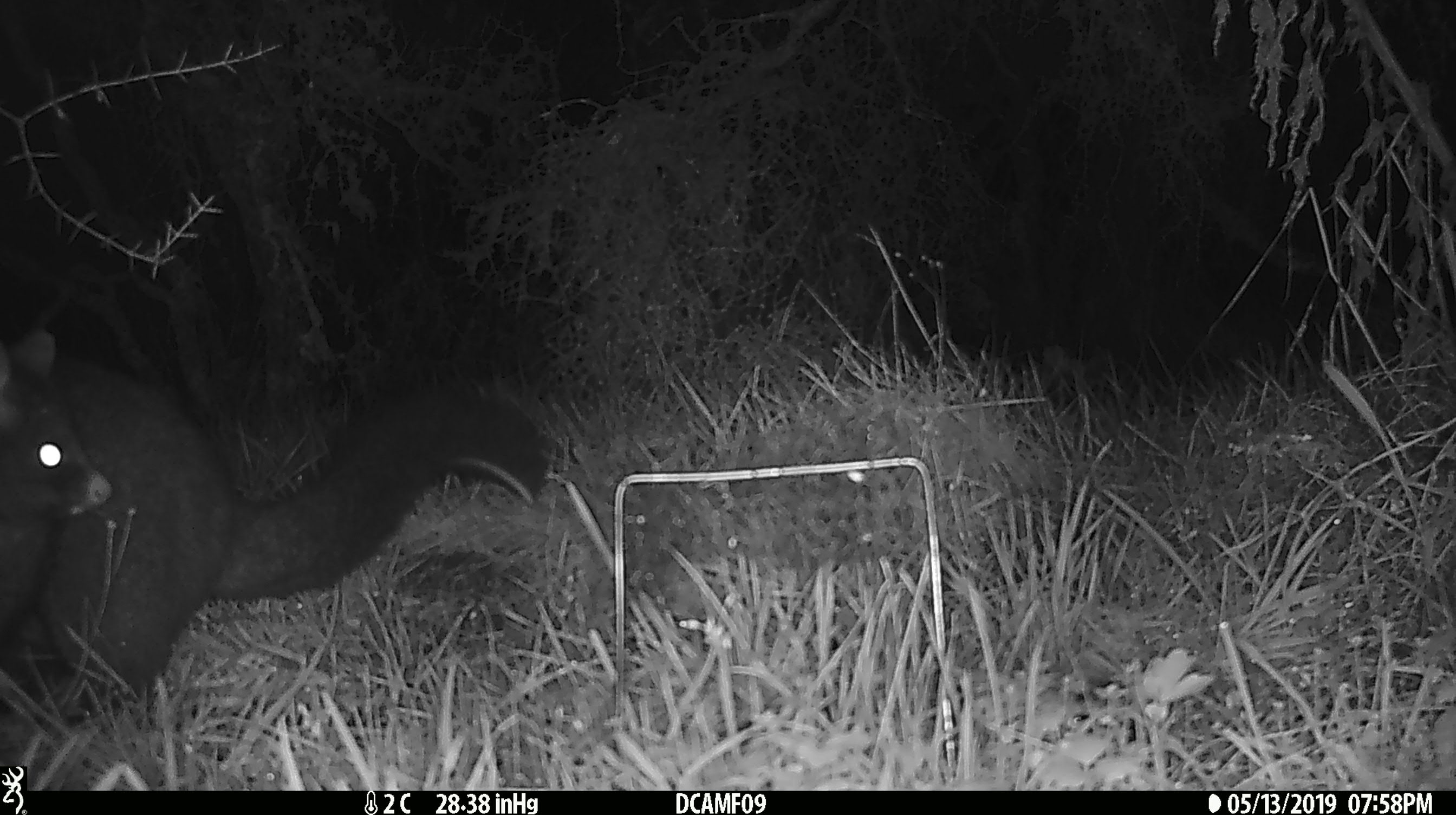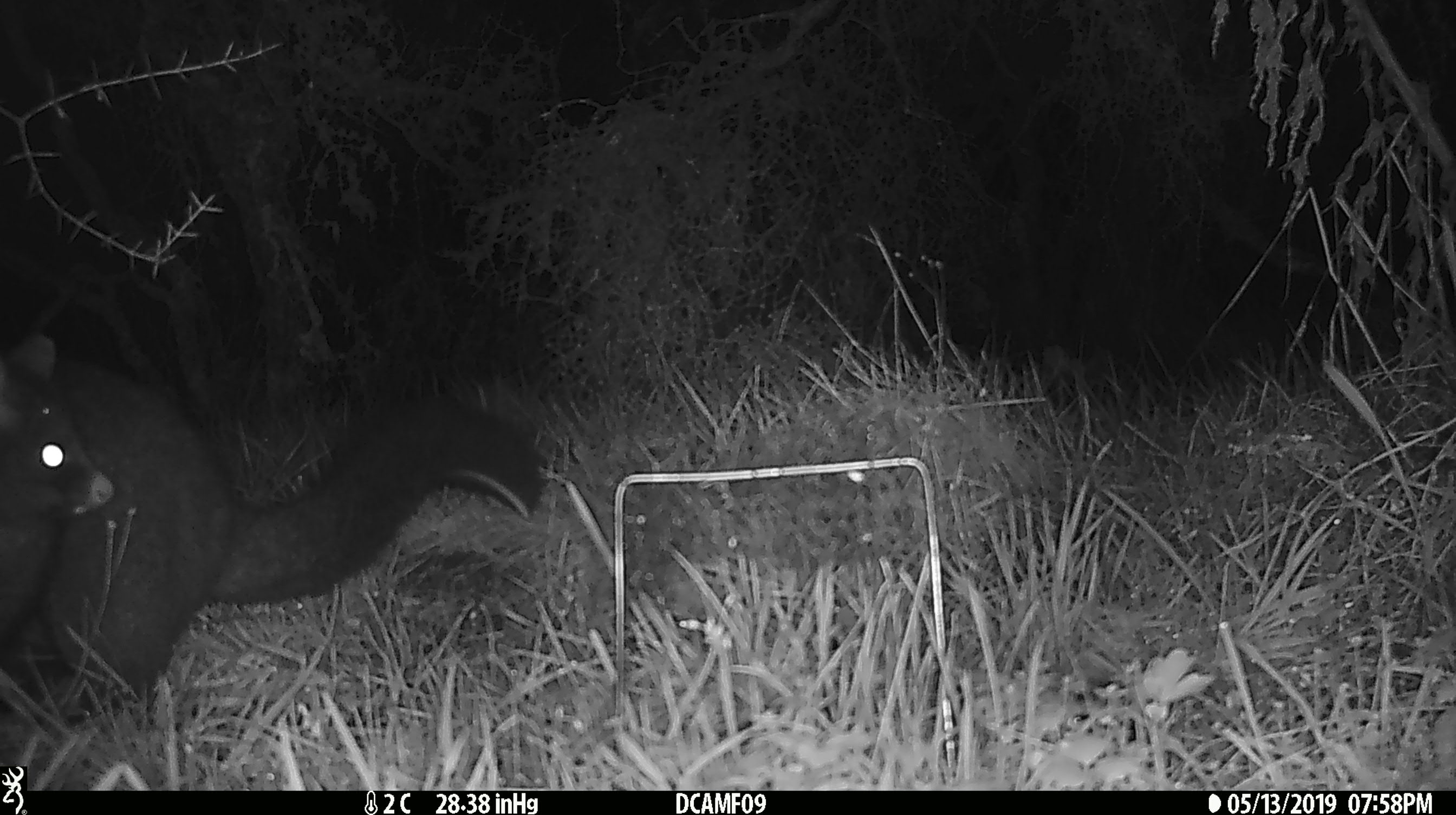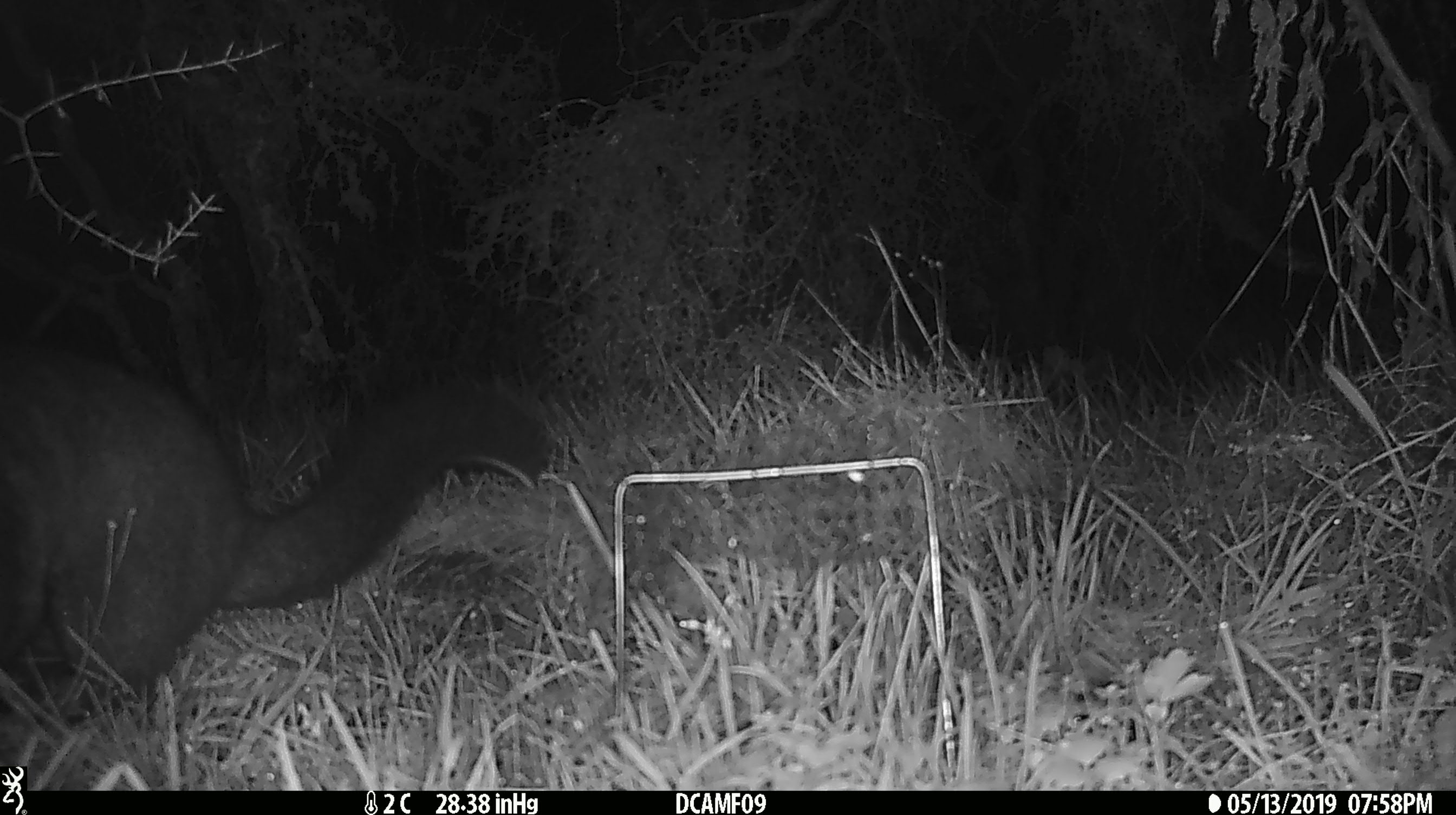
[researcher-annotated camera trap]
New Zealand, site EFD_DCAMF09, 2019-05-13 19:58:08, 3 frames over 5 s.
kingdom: Animalia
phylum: Chordata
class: Mammalia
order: Diprotodontia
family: Phalangeridae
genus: Trichosurus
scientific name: Trichosurus vulpecula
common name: common brushtail possum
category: possum